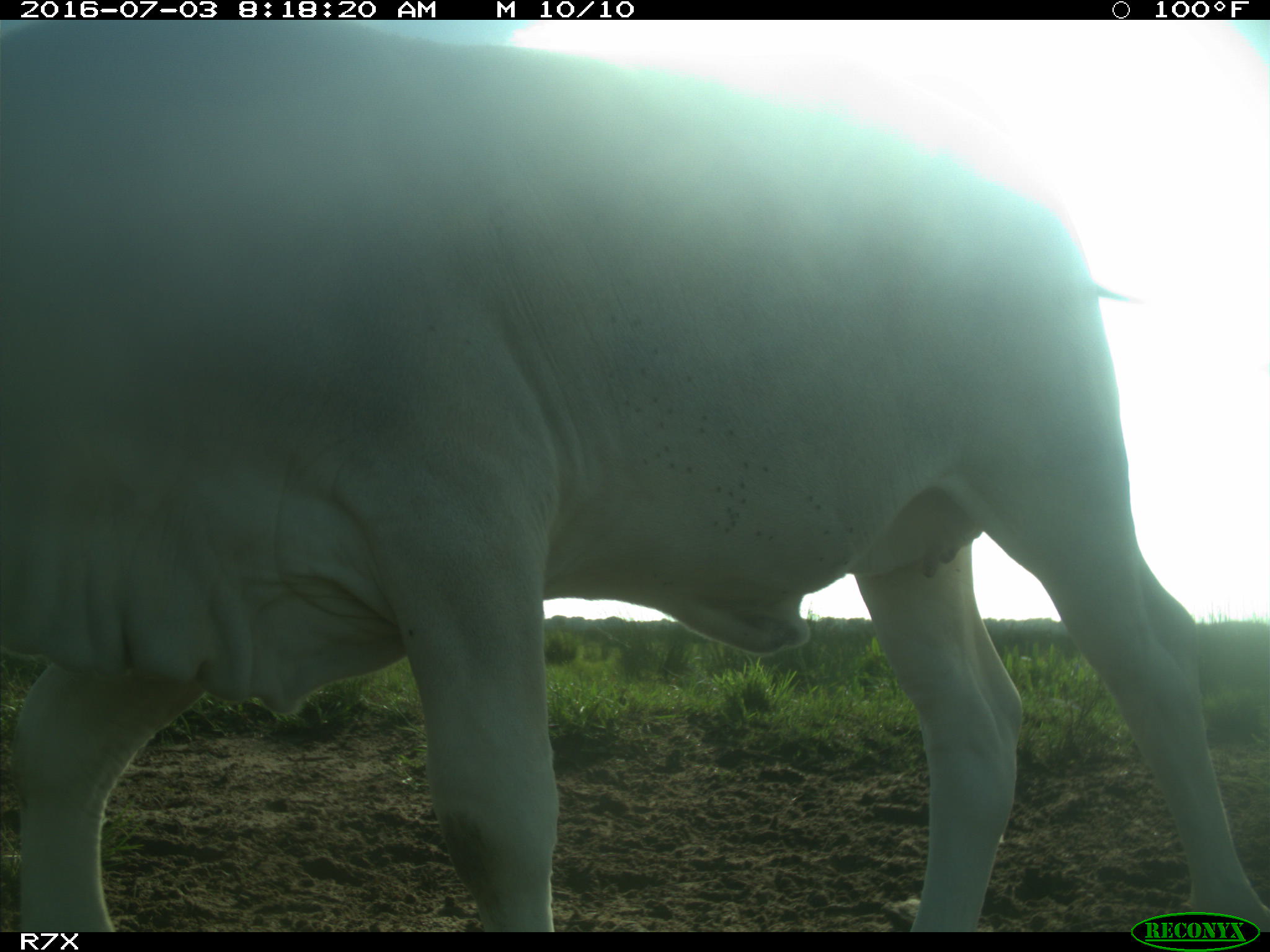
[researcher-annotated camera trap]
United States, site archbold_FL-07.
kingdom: Animalia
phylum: Chordata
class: Mammalia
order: Artiodactyla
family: Bovidae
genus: Bos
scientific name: Bos taurus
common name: domestic cow